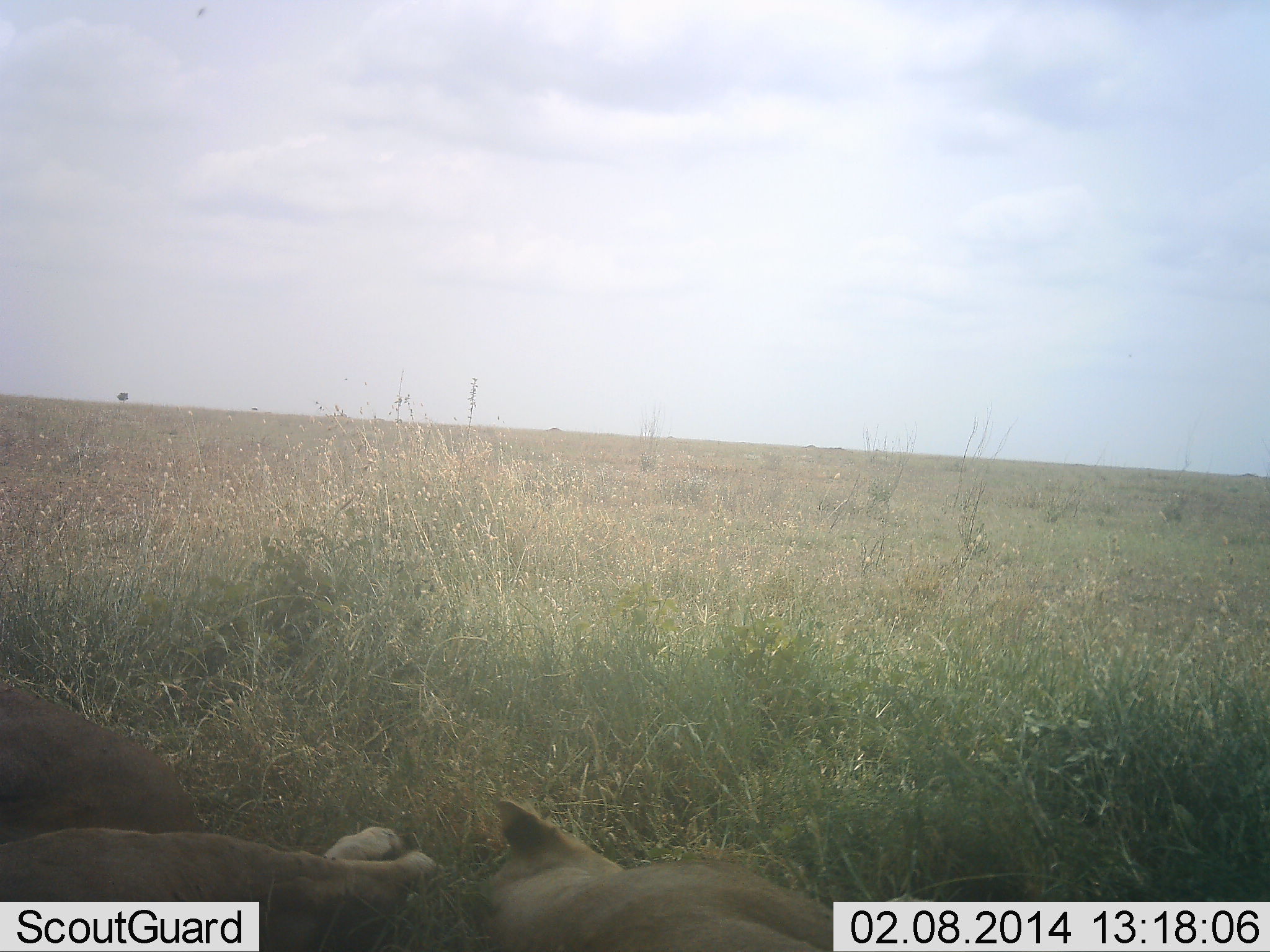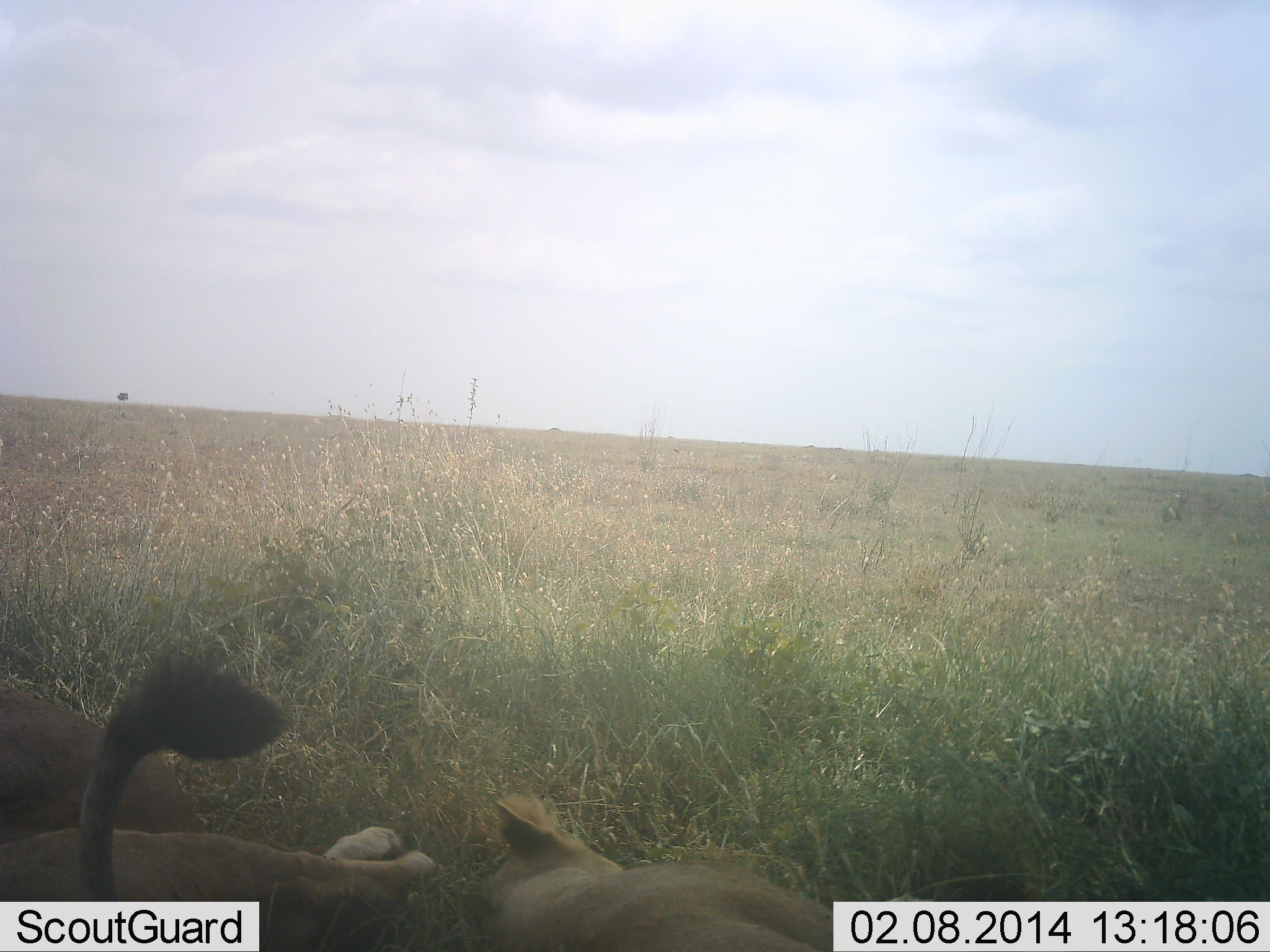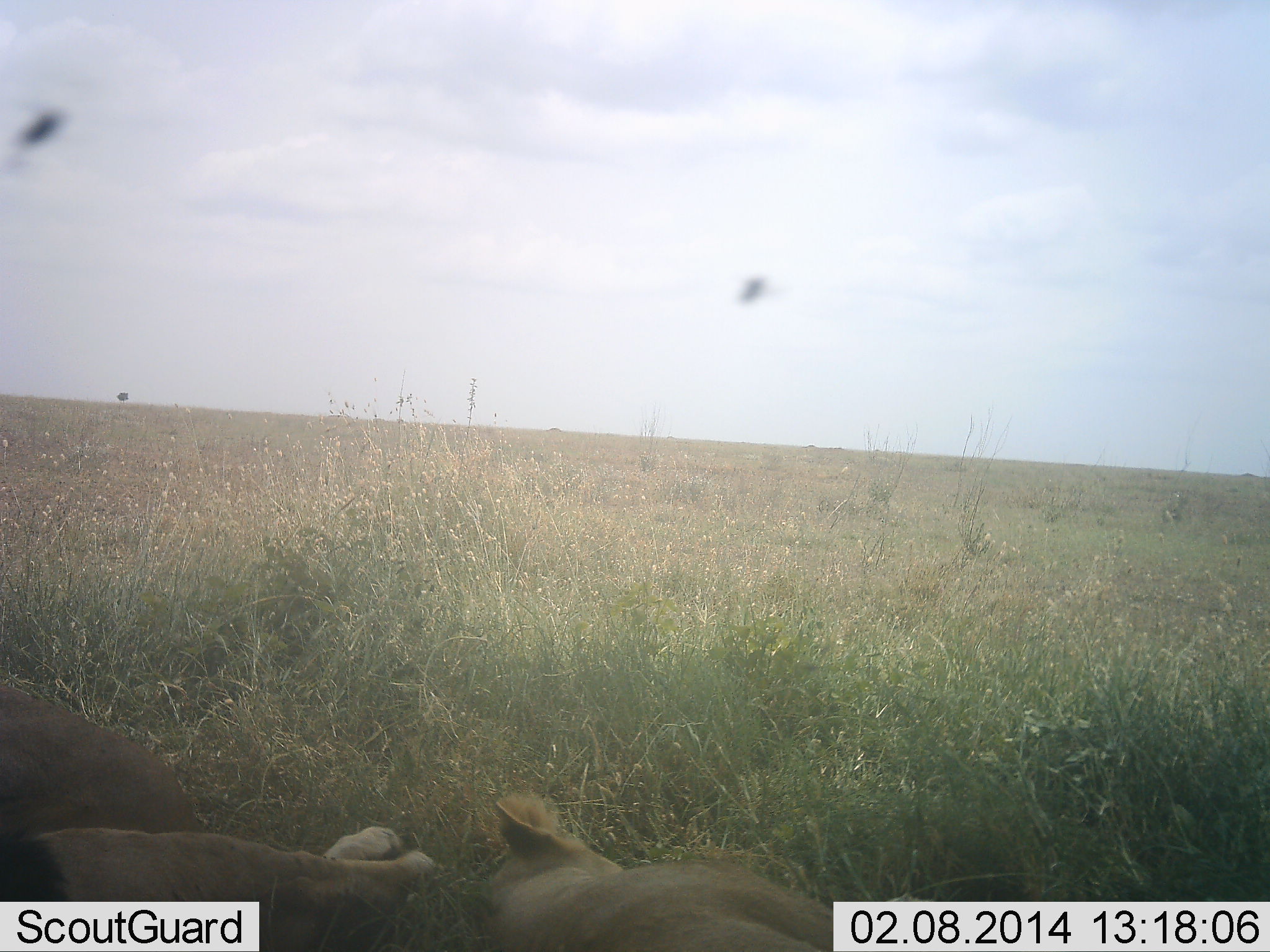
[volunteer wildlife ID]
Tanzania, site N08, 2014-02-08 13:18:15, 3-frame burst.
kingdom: Animalia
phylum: Chordata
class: Mammalia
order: Carnivora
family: Felidae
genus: Panthera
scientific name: Panthera leo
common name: lion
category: lionfemale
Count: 2.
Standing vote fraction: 0%.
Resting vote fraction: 100%.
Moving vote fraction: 0%.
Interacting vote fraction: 0%.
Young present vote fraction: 0%.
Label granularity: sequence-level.